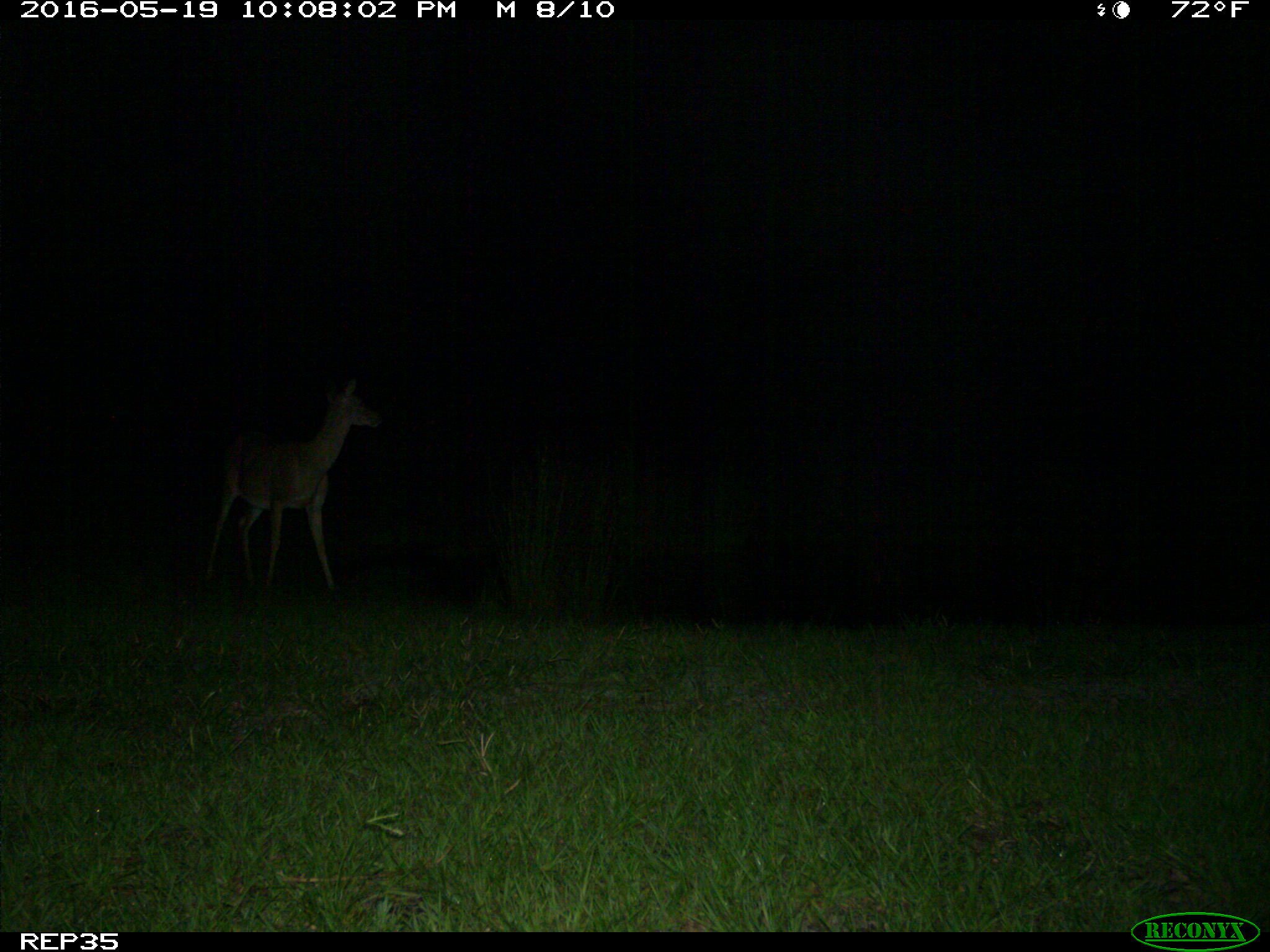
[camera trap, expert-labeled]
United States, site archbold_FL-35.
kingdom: Animalia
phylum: Chordata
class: Mammalia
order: Artiodactyla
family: Cervidae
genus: Odocoileus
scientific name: Odocoileus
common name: deer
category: unidentified deer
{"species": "unidentified deer (deer) (Odocoileus)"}